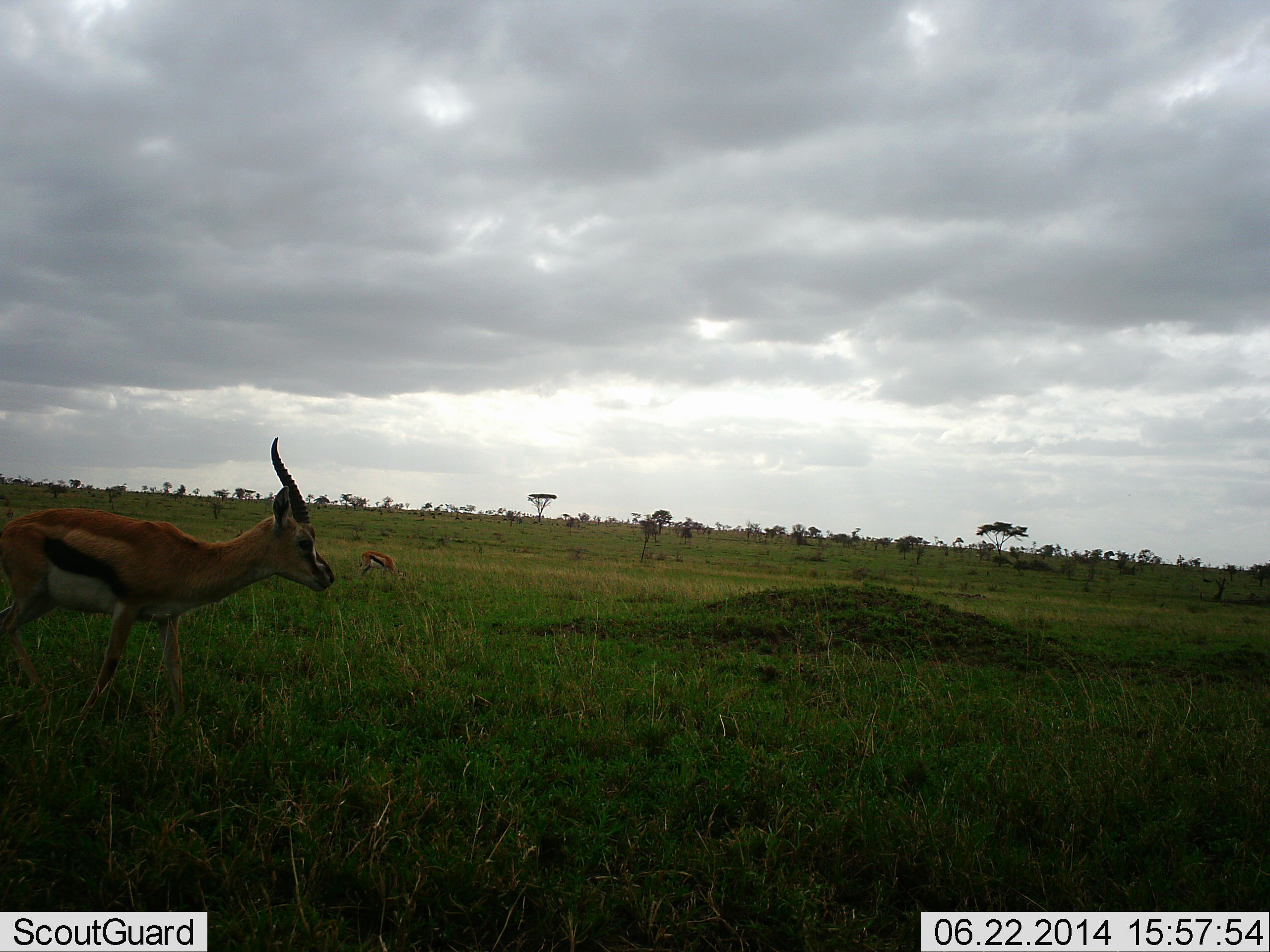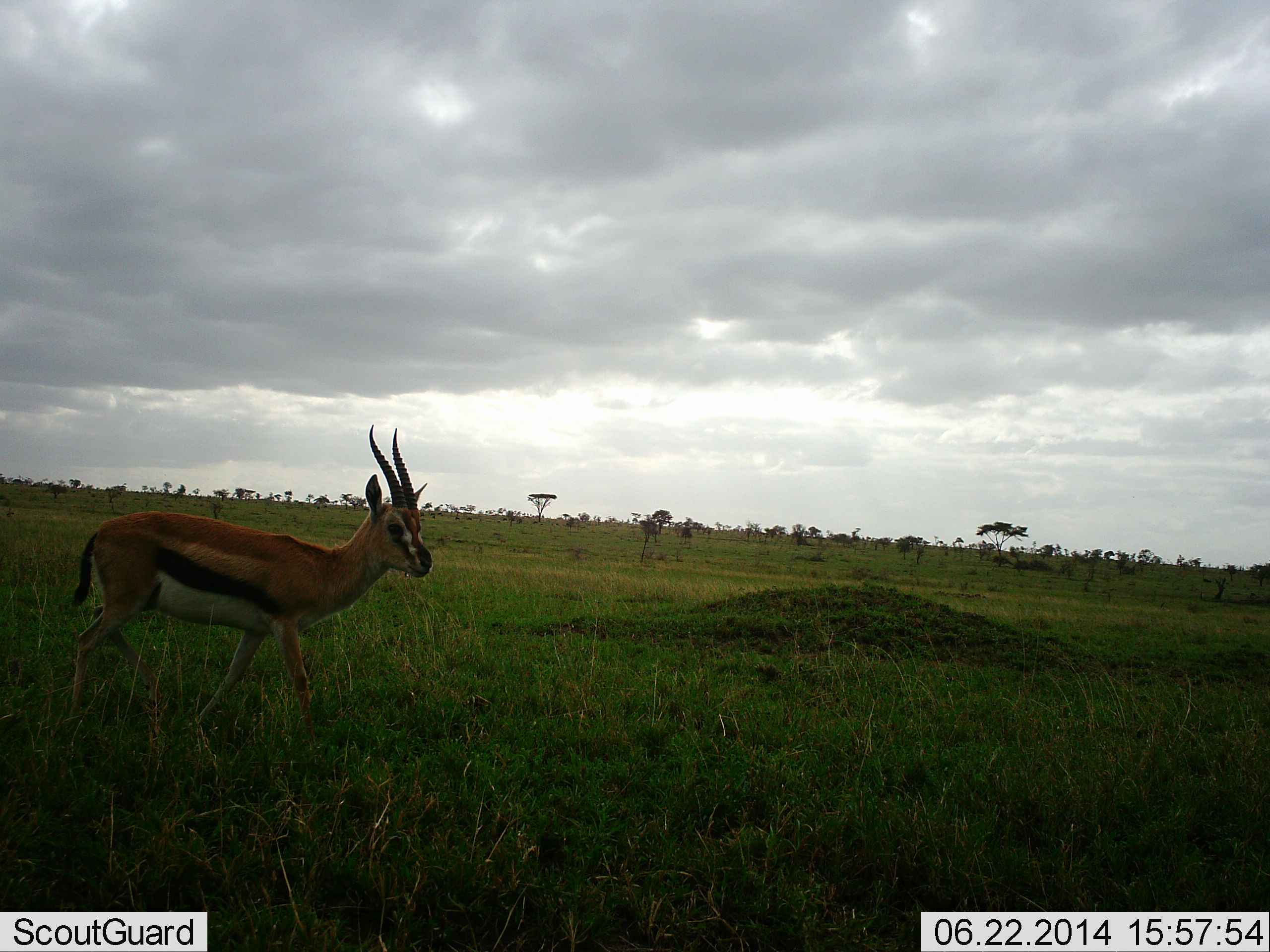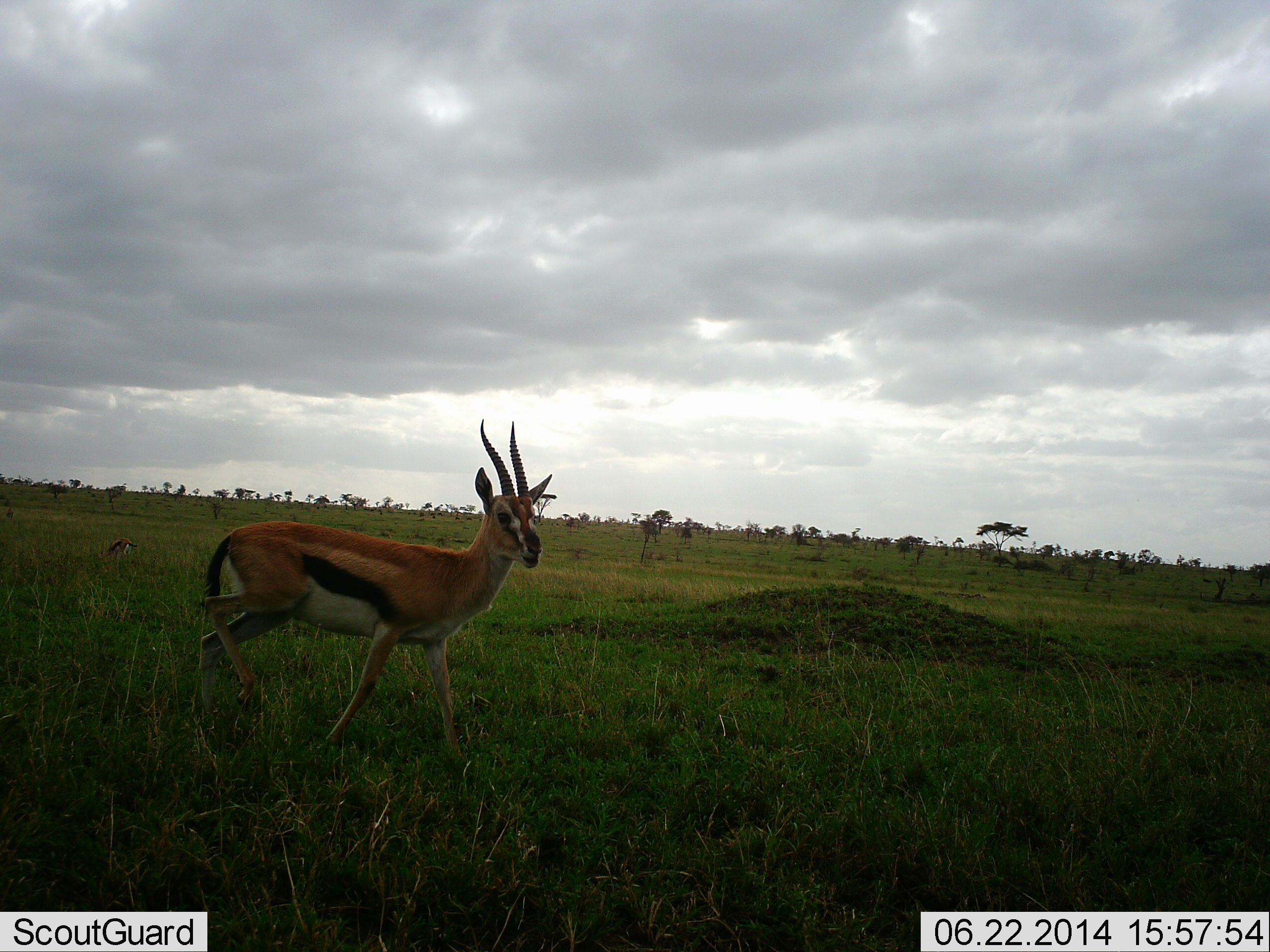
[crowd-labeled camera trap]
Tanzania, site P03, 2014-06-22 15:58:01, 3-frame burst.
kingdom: Animalia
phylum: Chordata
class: Mammalia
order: Artiodactyla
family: Bovidae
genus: Eudorcas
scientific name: Eudorcas thomsonii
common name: thomson's gazelle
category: gazellethomsons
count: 2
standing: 20%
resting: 0%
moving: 90%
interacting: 0%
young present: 0%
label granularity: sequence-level